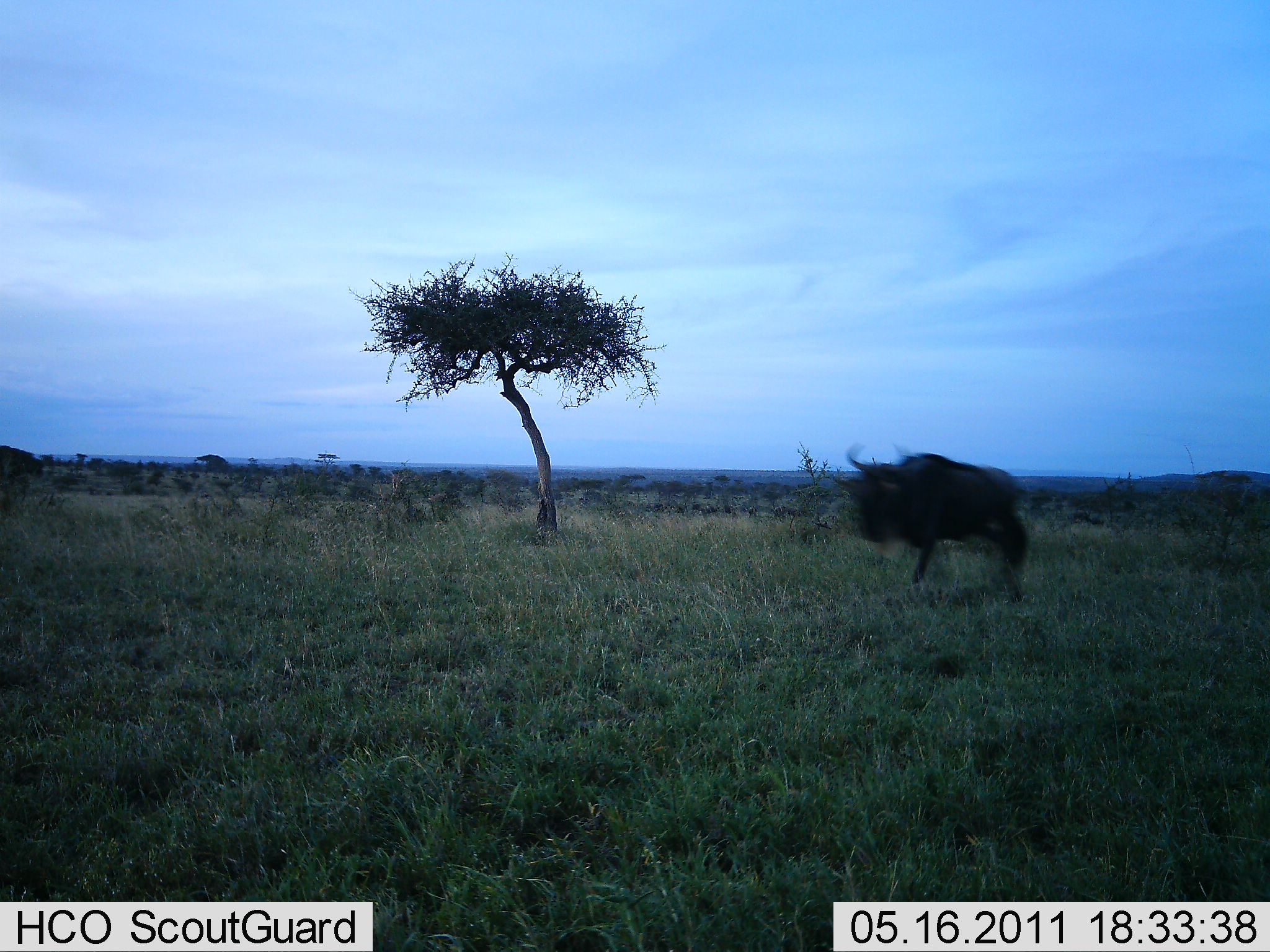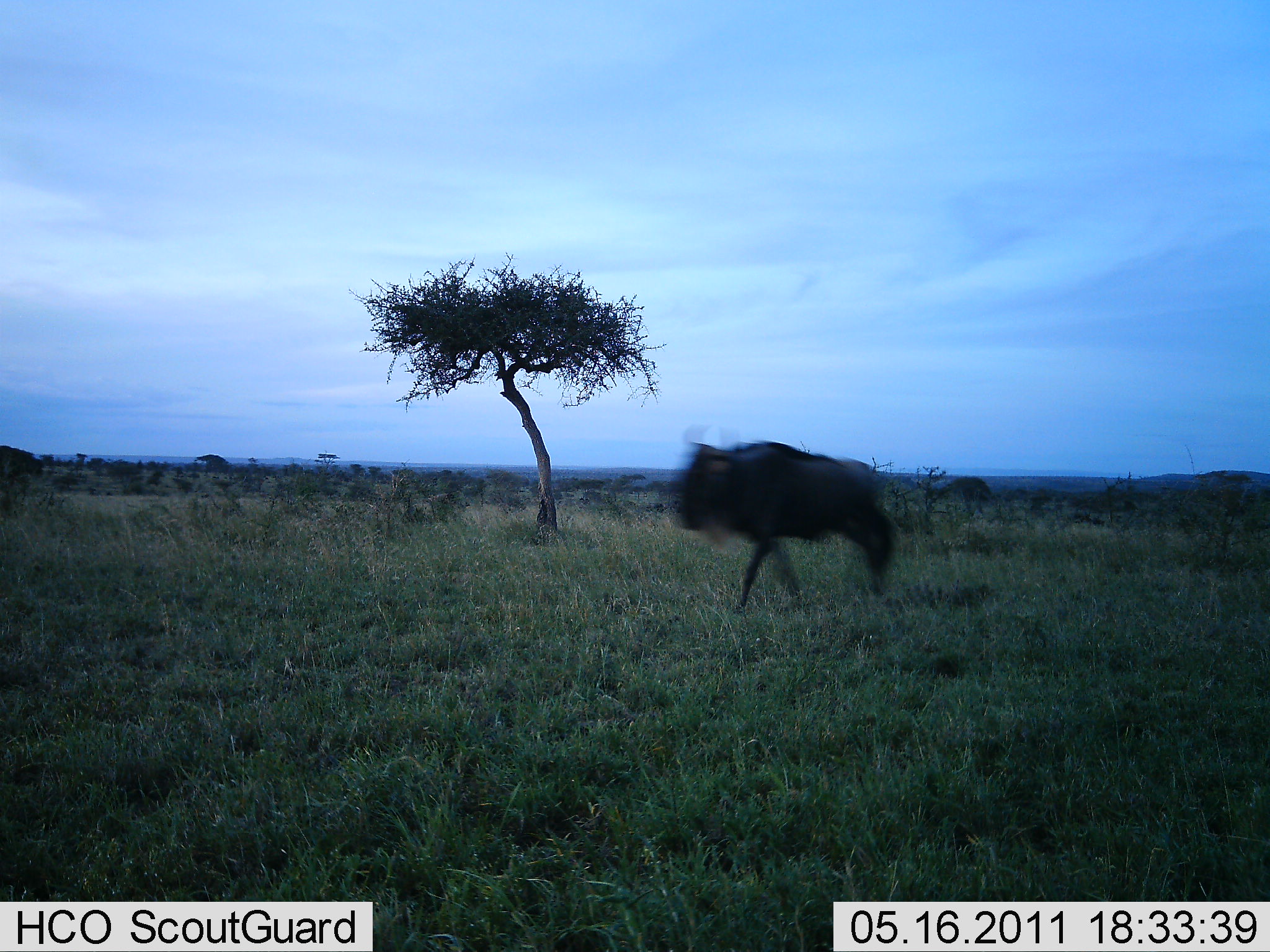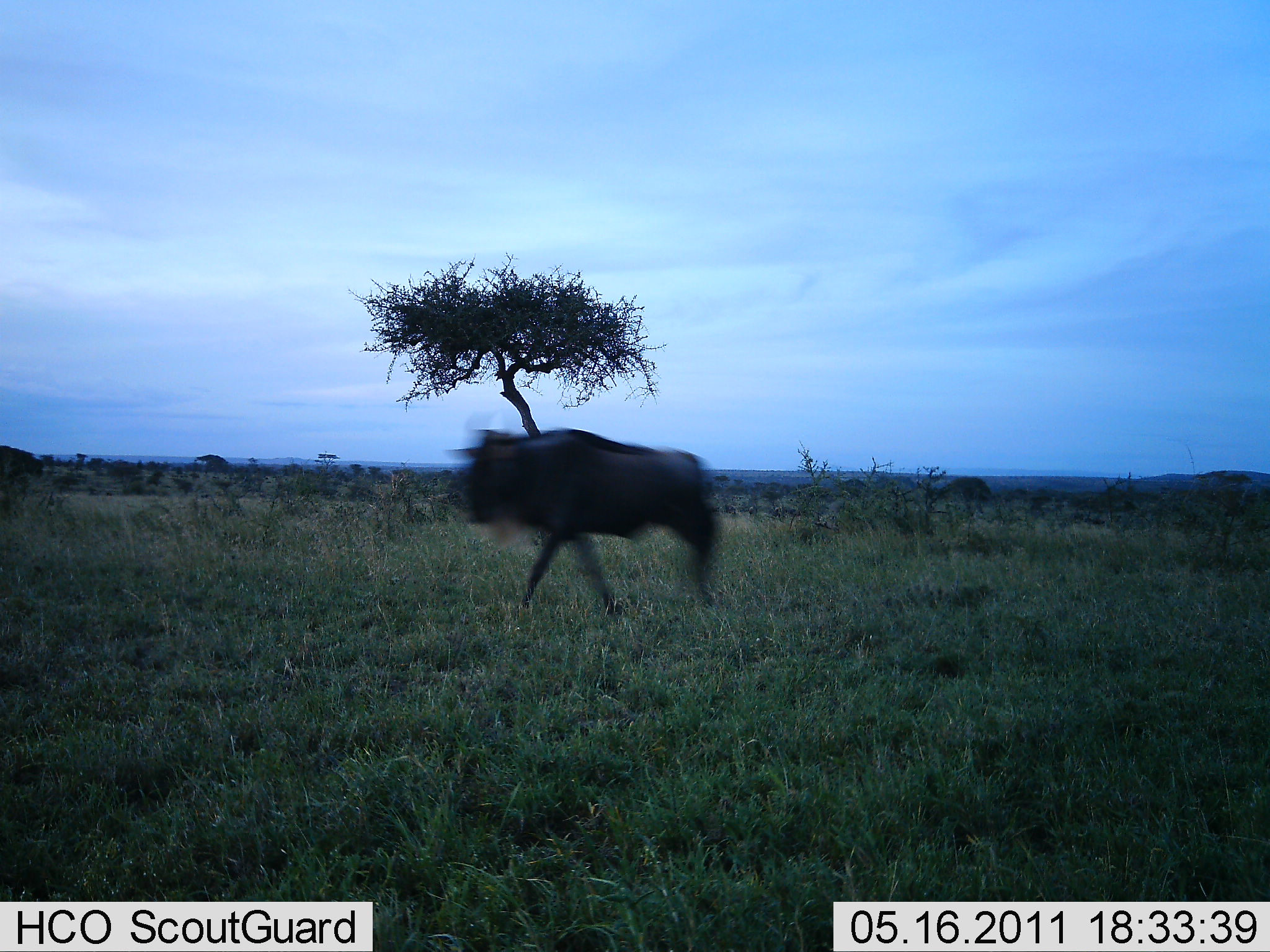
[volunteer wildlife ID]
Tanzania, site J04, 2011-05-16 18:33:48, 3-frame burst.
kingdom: Animalia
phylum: Chordata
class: Mammalia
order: Artiodactyla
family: Bovidae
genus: Connochaetes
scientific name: Connochaetes taurinus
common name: blue wildebeest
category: wildebeest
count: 1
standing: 0%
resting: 0%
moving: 100%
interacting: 0%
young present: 0%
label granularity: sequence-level